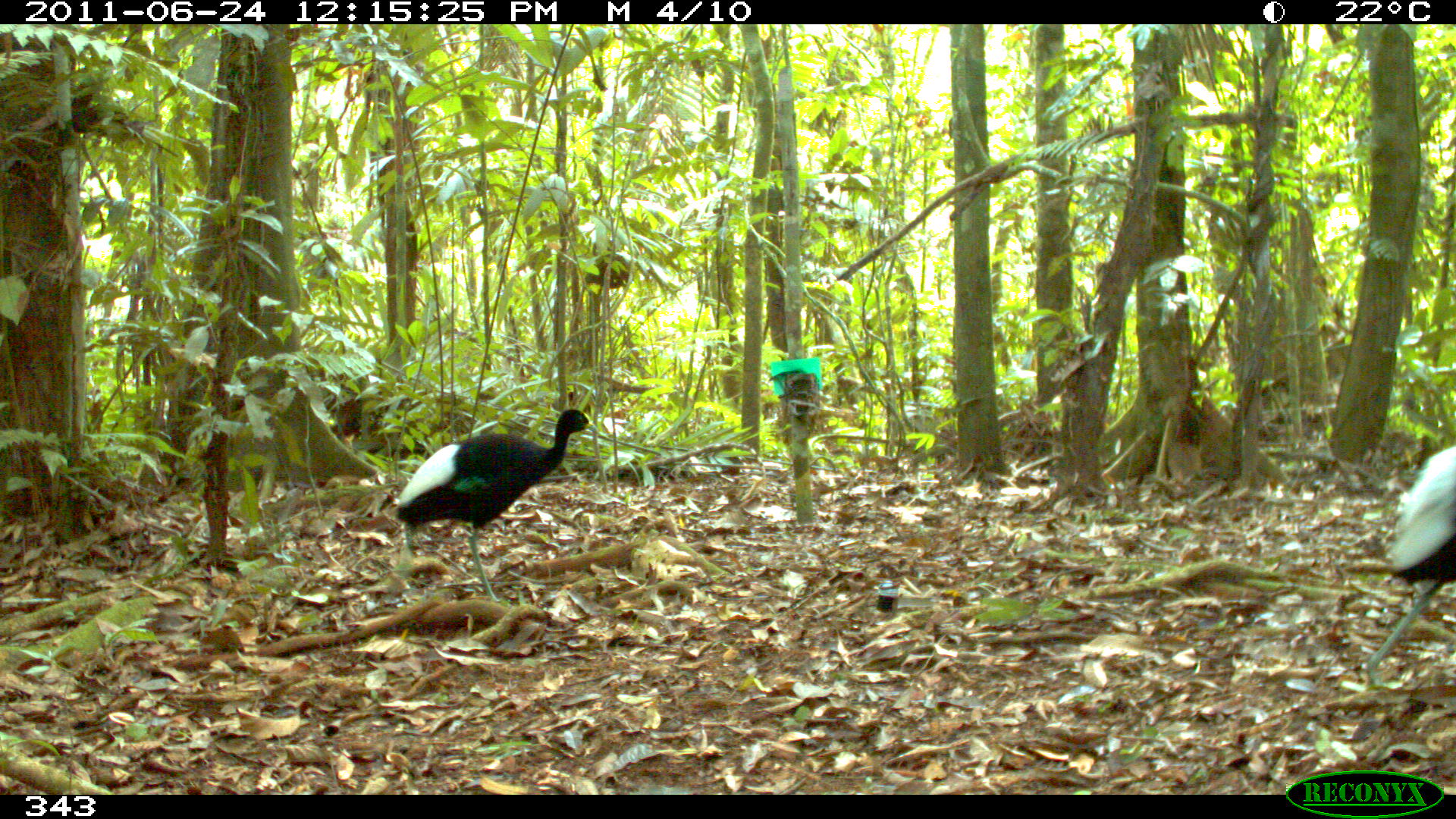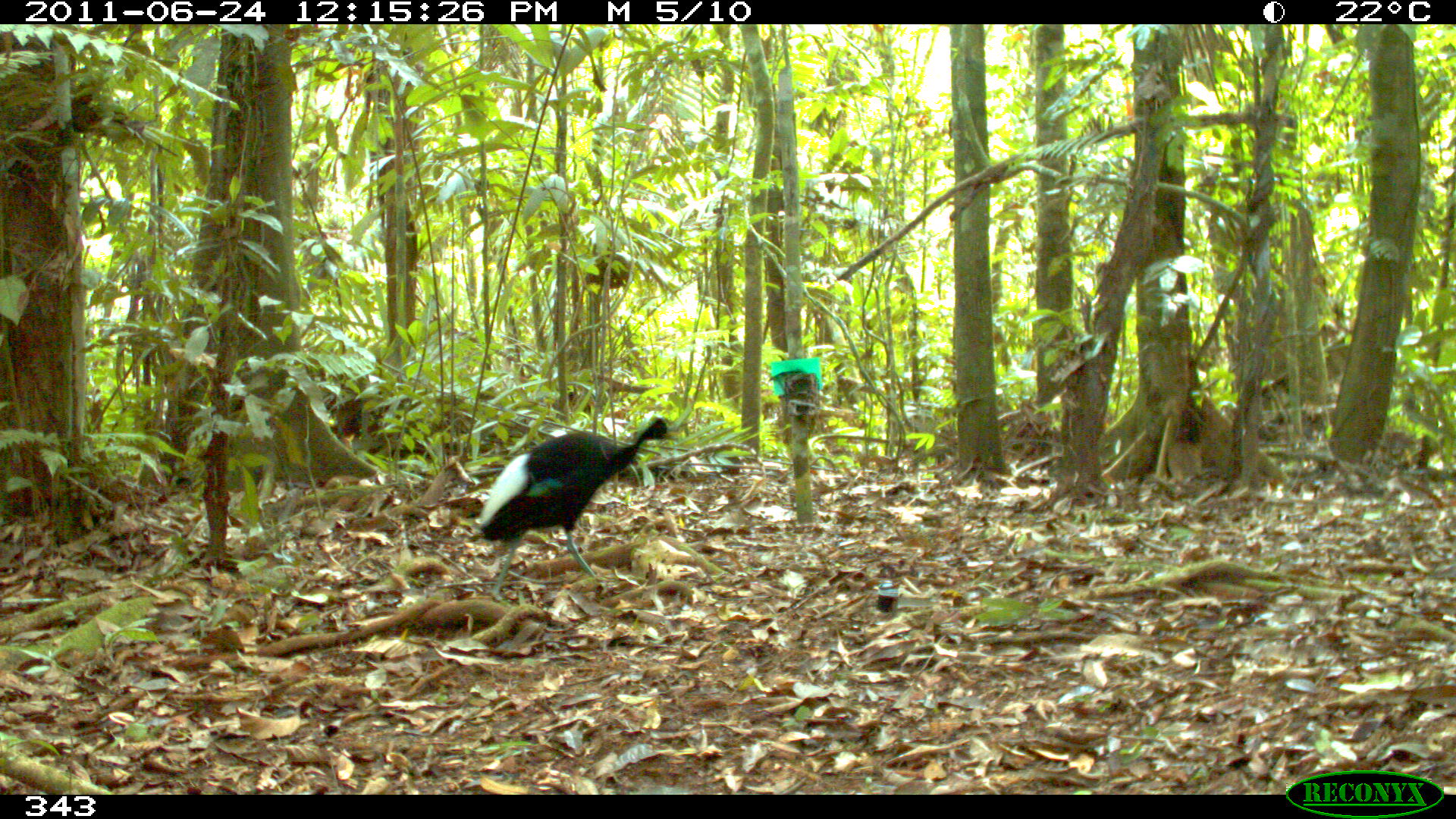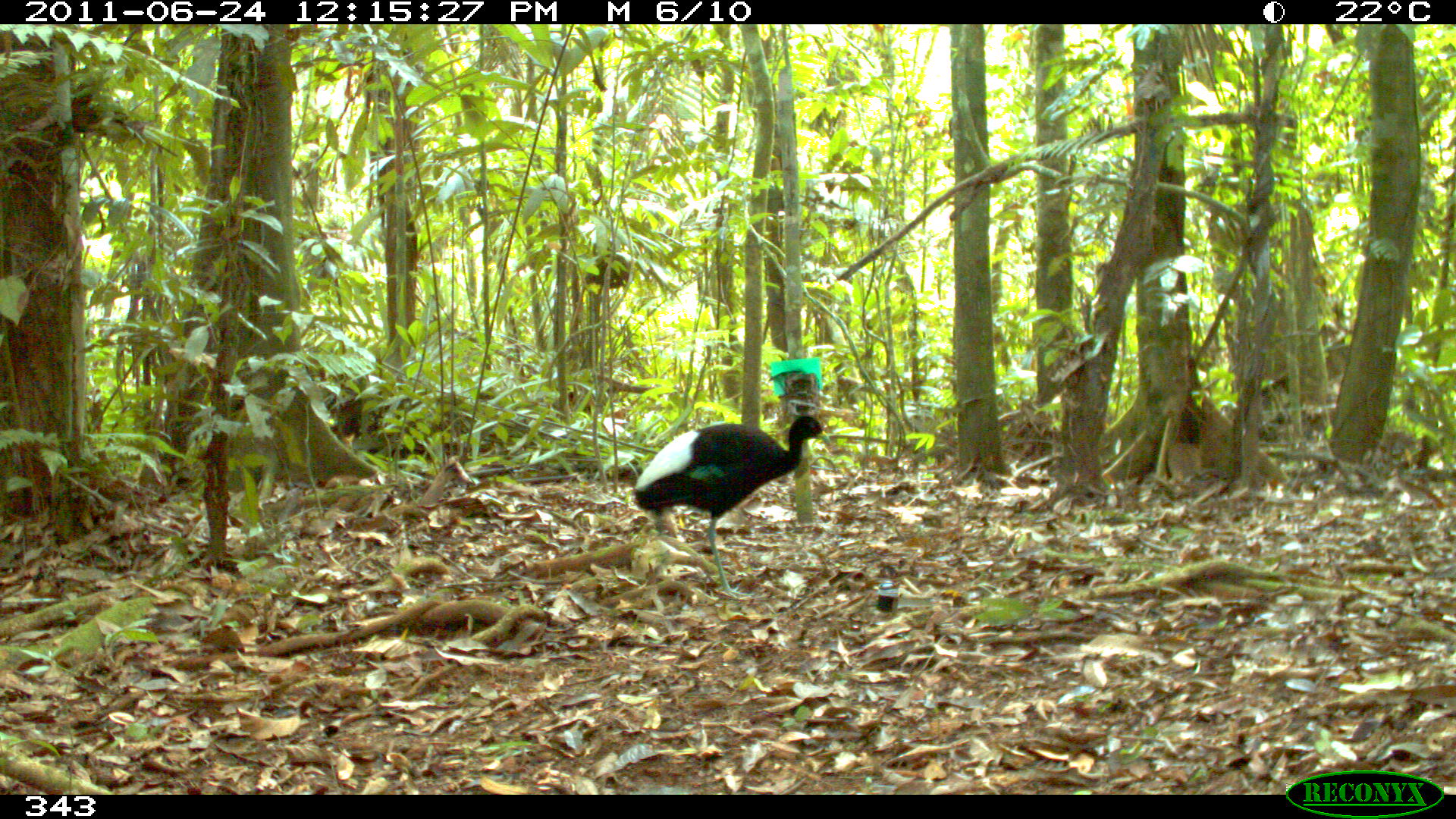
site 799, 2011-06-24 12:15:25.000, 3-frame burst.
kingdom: Animalia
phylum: Chordata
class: Aves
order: Gruiformes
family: Psophiidae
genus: Psophia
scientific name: Psophia leucoptera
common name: pale-winged trumpeter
Psophia leucoptera (pale-winged trumpeter).